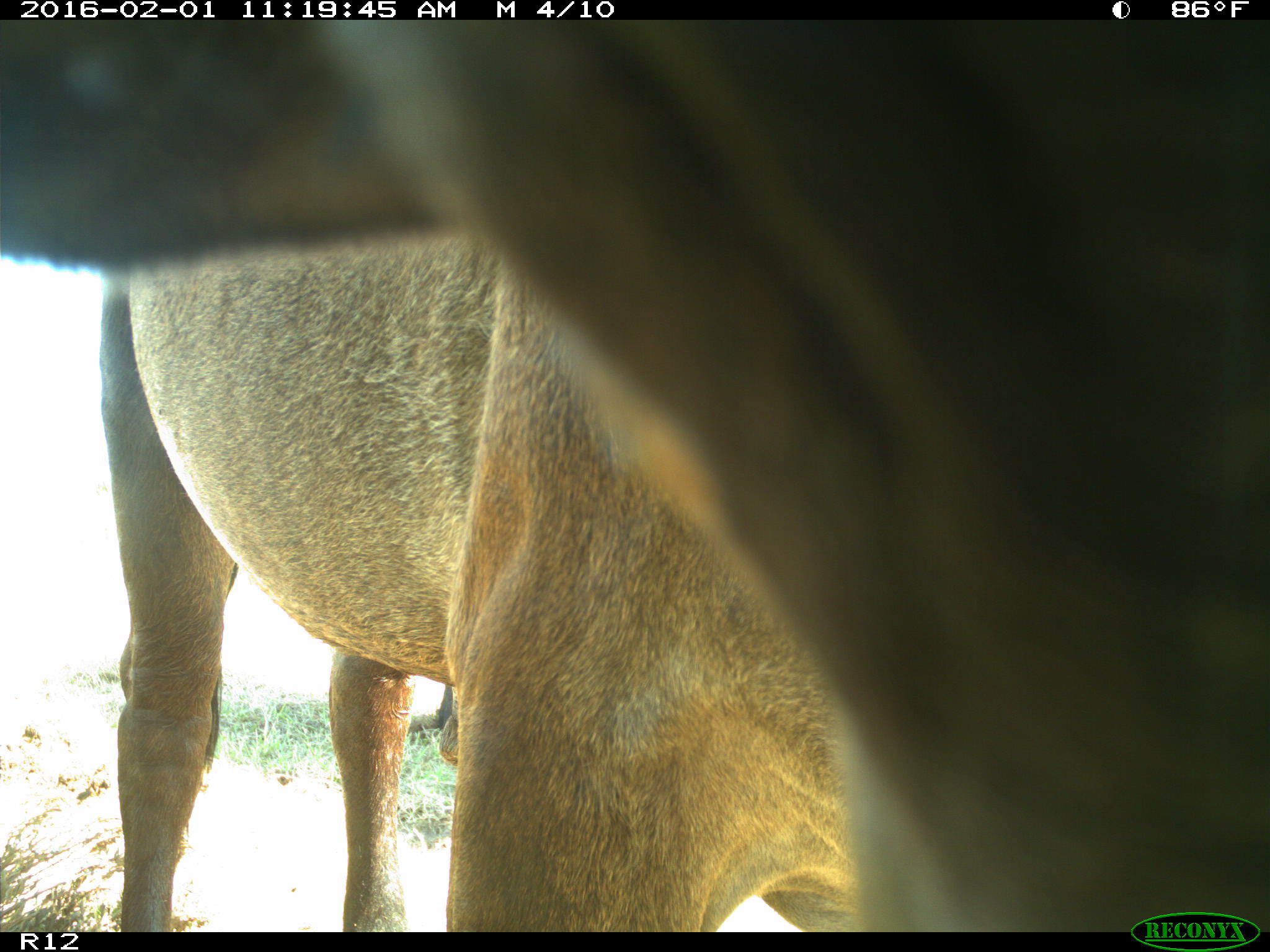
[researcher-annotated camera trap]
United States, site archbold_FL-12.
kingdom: Animalia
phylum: Chordata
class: Mammalia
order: Artiodactyla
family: Bovidae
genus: Bos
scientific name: Bos taurus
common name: domestic cow